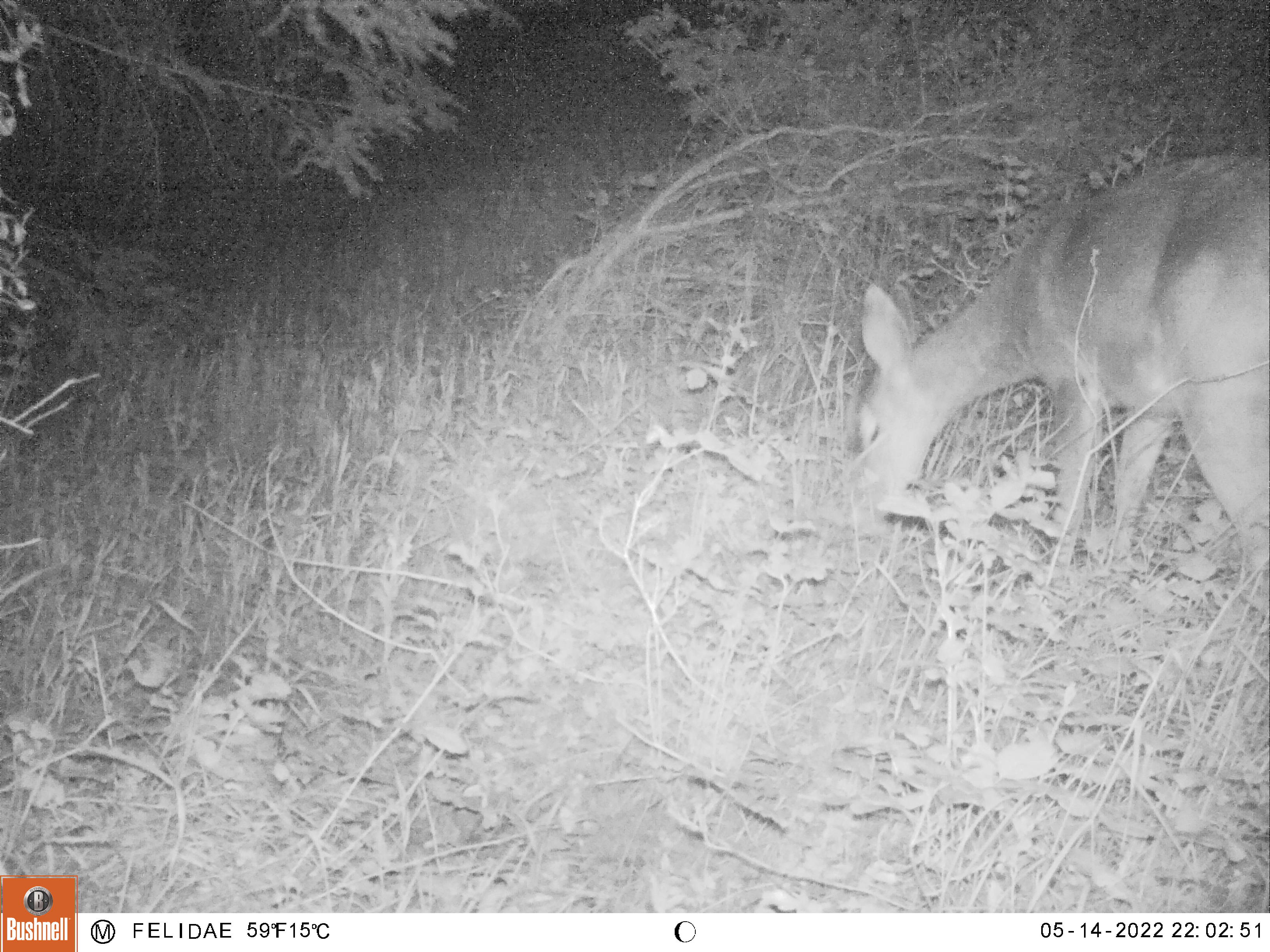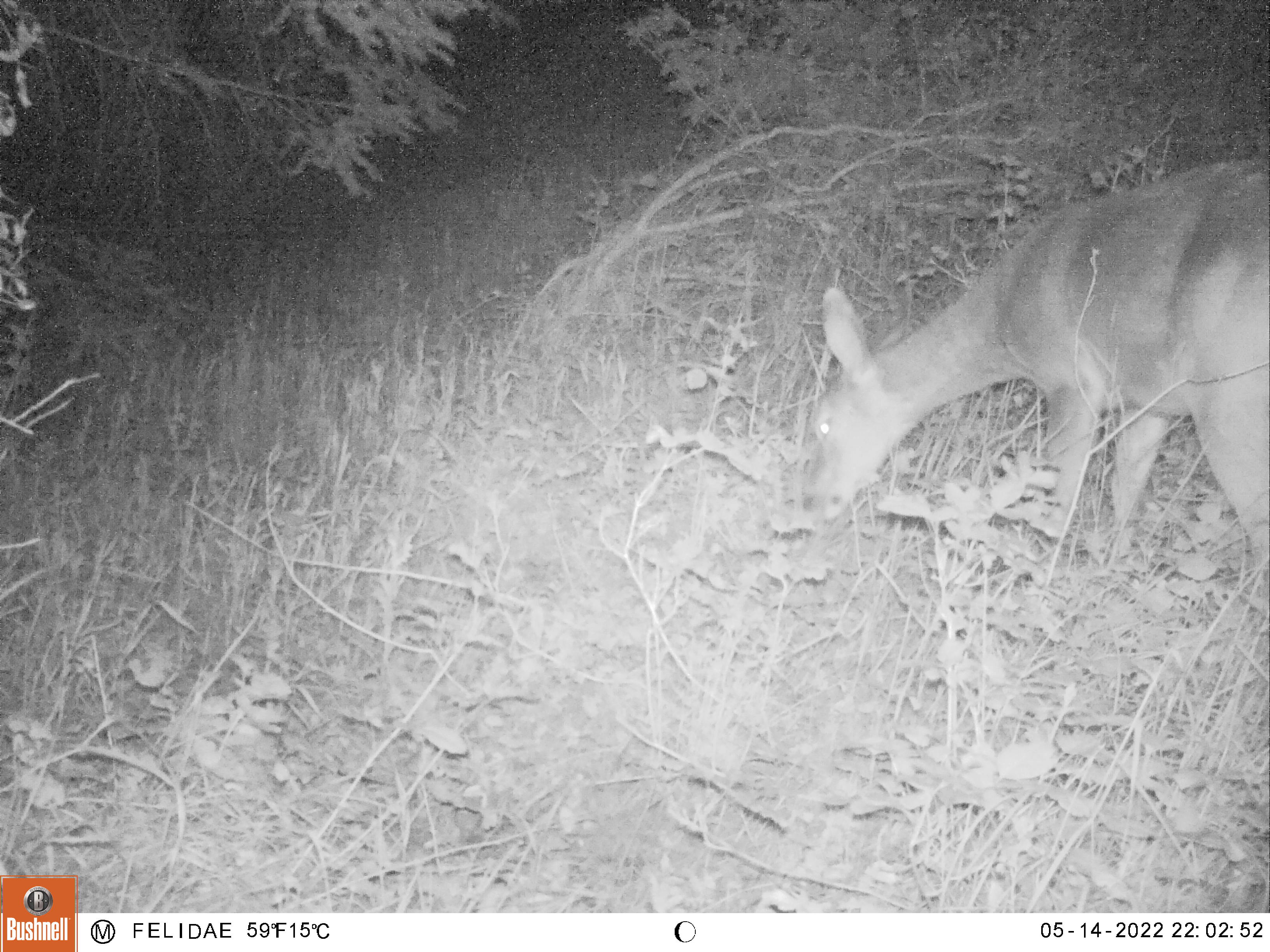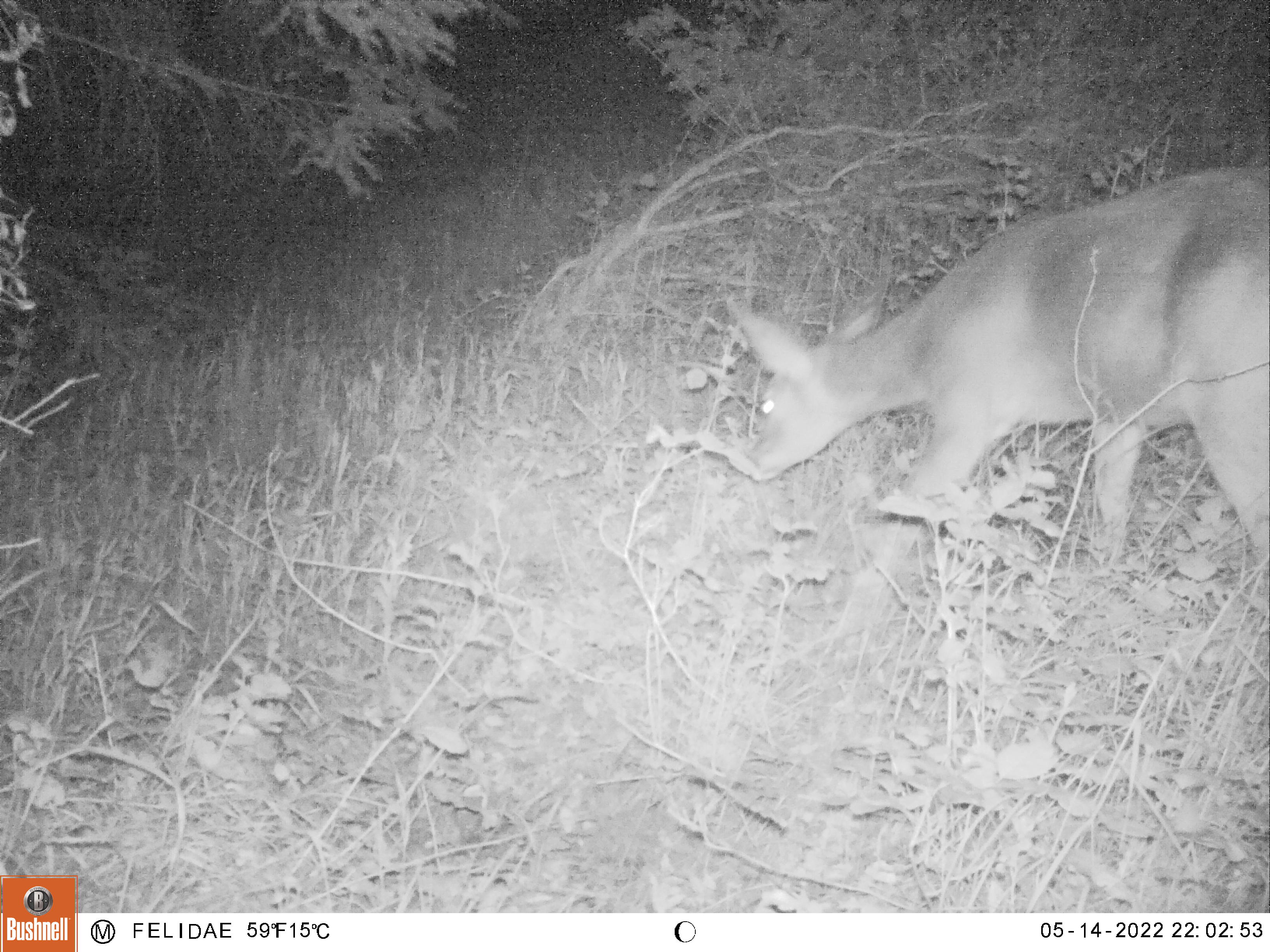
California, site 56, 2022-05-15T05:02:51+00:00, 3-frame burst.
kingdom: Animalia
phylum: Chordata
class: Mammalia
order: Artiodactyla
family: Cervidae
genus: Odocoileus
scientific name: Odocoileus hemionus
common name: mule deer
Mule deer (Odocoileus hemionus).